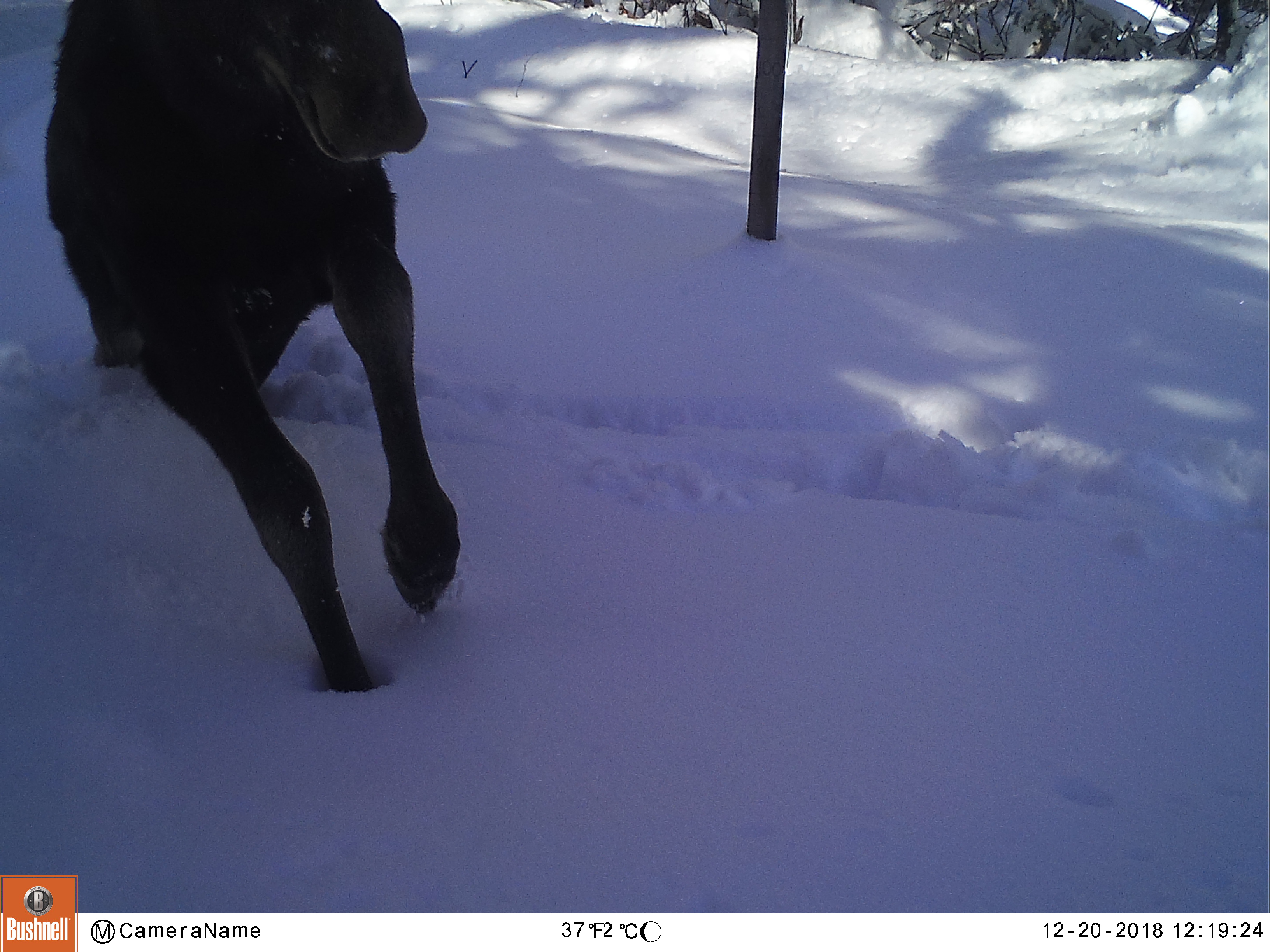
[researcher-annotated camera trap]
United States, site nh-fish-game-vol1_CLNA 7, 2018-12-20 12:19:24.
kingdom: Animalia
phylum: Chordata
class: Mammalia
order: Artiodactyla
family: Cervidae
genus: Alces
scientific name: Alces alces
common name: moose